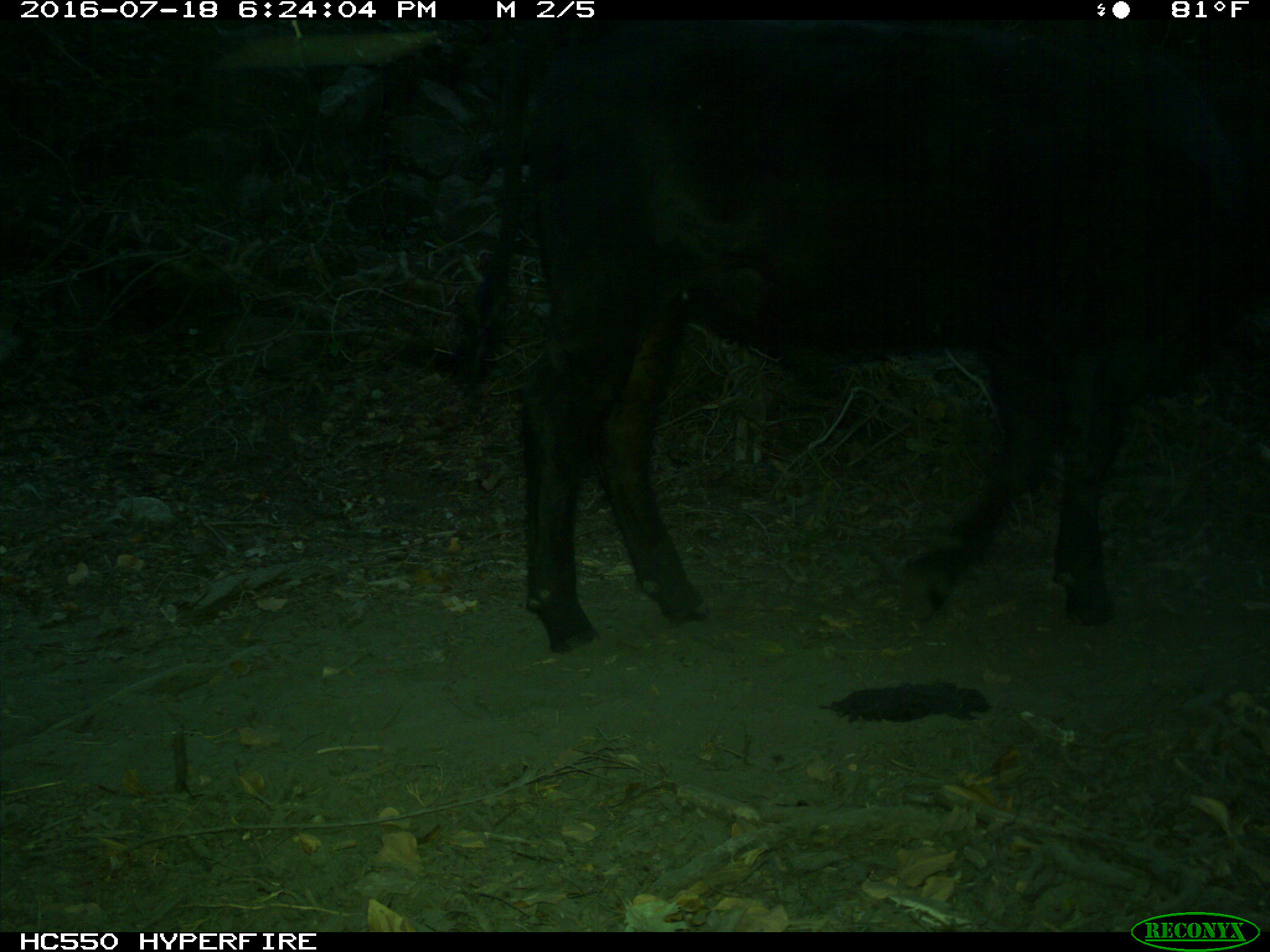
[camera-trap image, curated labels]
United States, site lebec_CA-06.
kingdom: Animalia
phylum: Chordata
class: Mammalia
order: Artiodactyla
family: Bovidae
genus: Bos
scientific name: Bos taurus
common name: domestic cow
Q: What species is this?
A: Bos taurus (domestic cow).